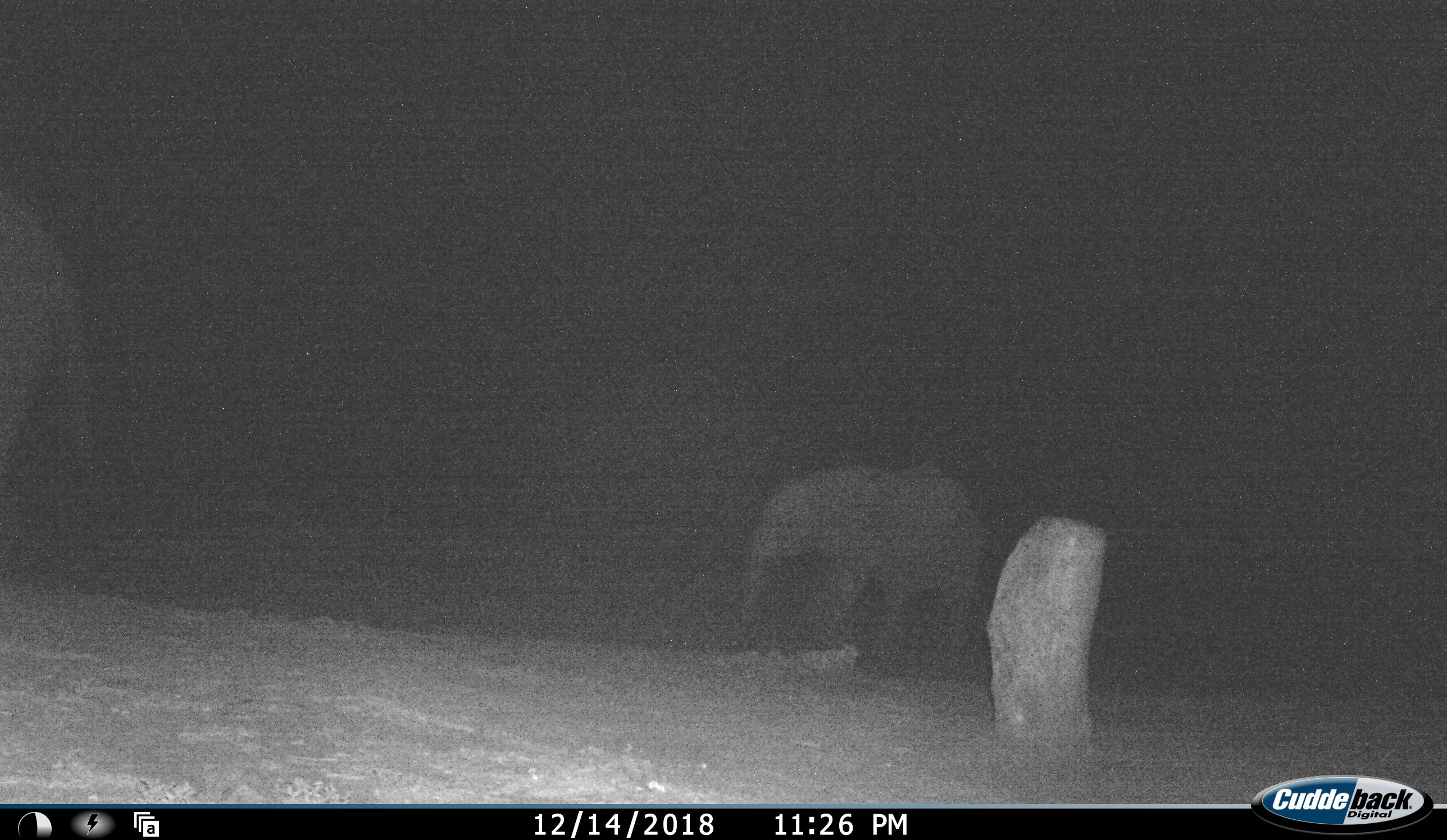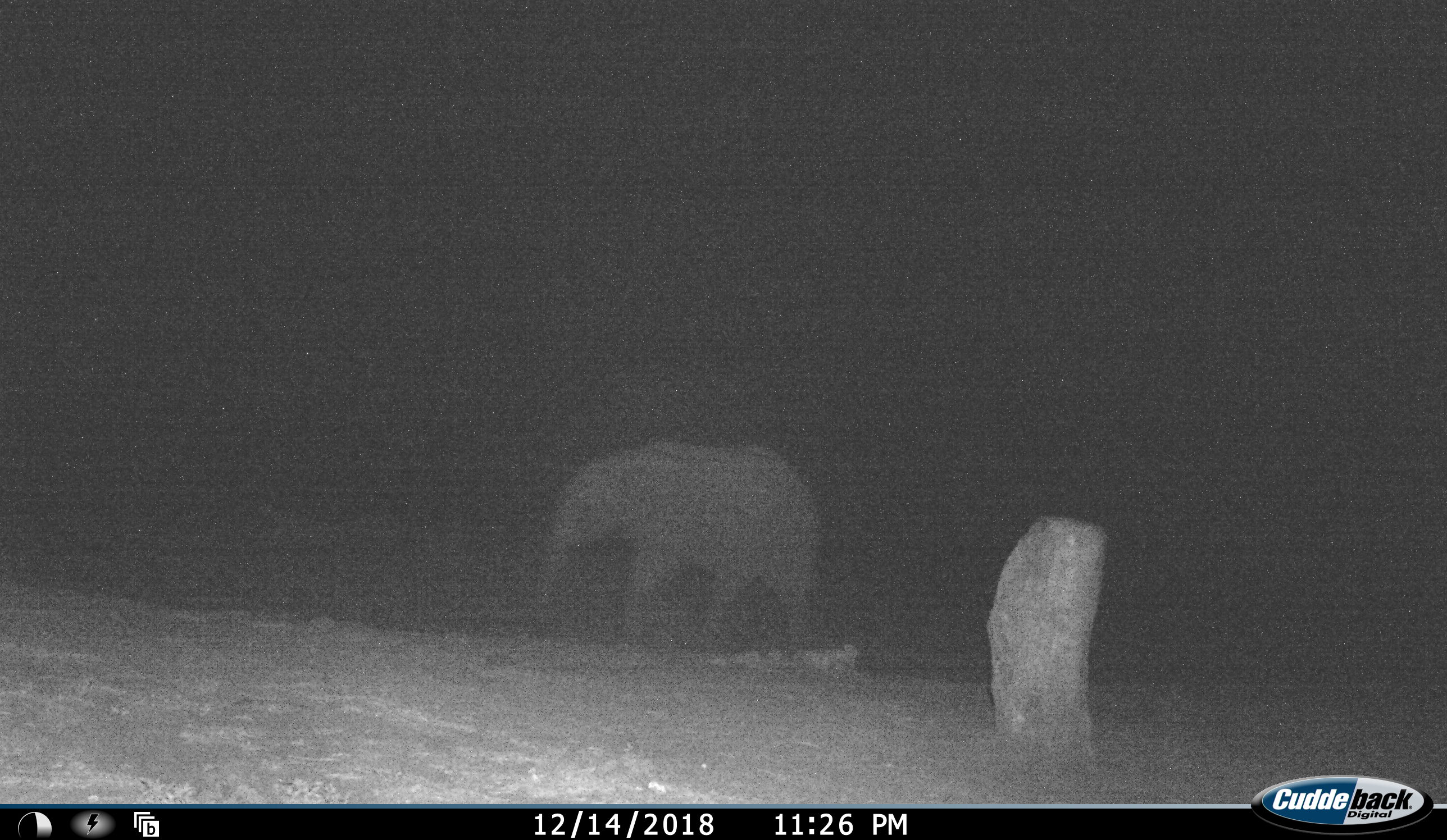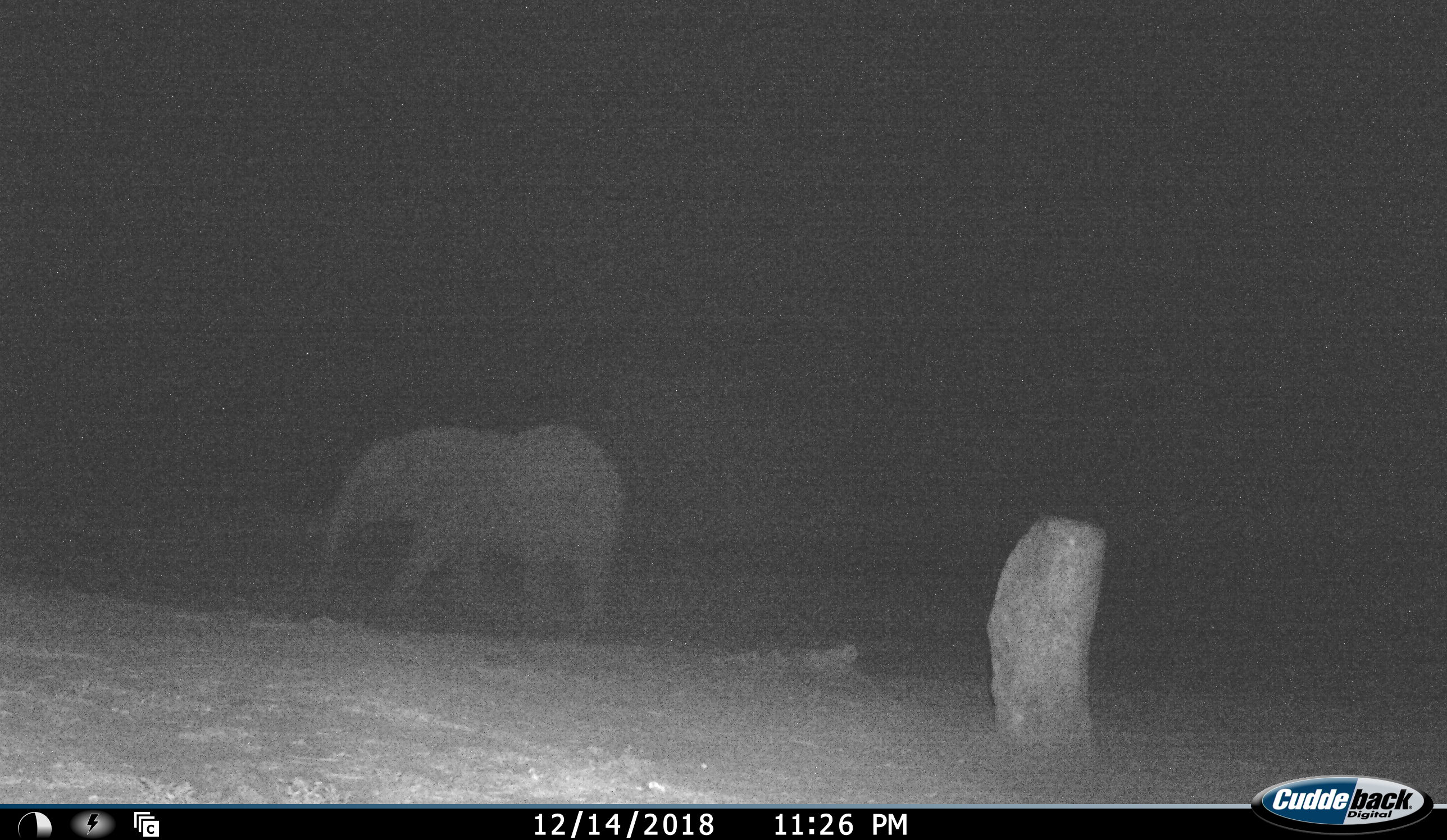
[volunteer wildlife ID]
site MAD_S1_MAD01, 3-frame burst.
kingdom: Animalia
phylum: Chordata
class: Mammalia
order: Proboscidea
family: Elephantidae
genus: Loxodonta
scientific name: Loxodonta africana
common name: african bush elephant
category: elephant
Elephant (african bush elephant) (Loxodonta africana), count 2. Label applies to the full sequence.